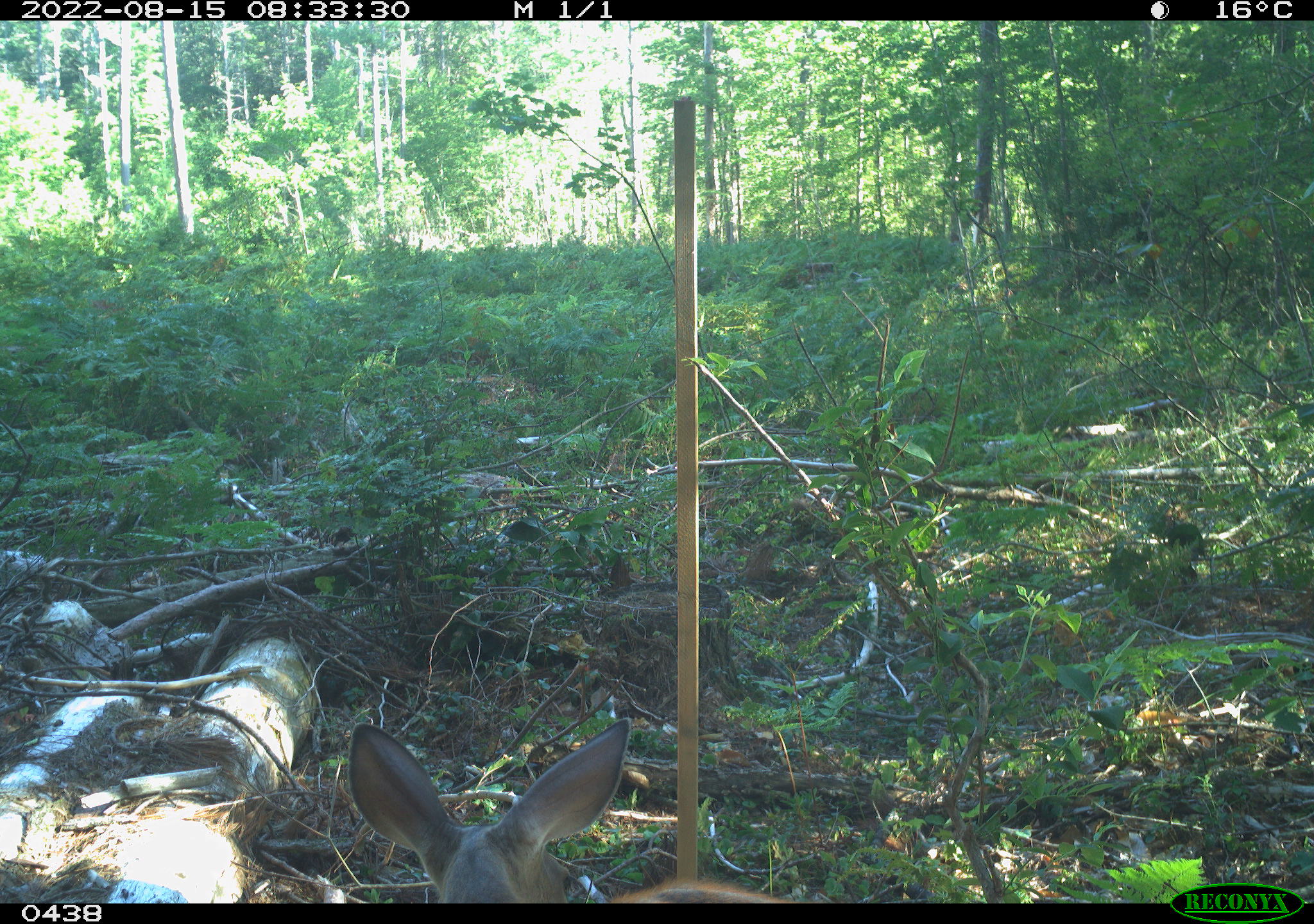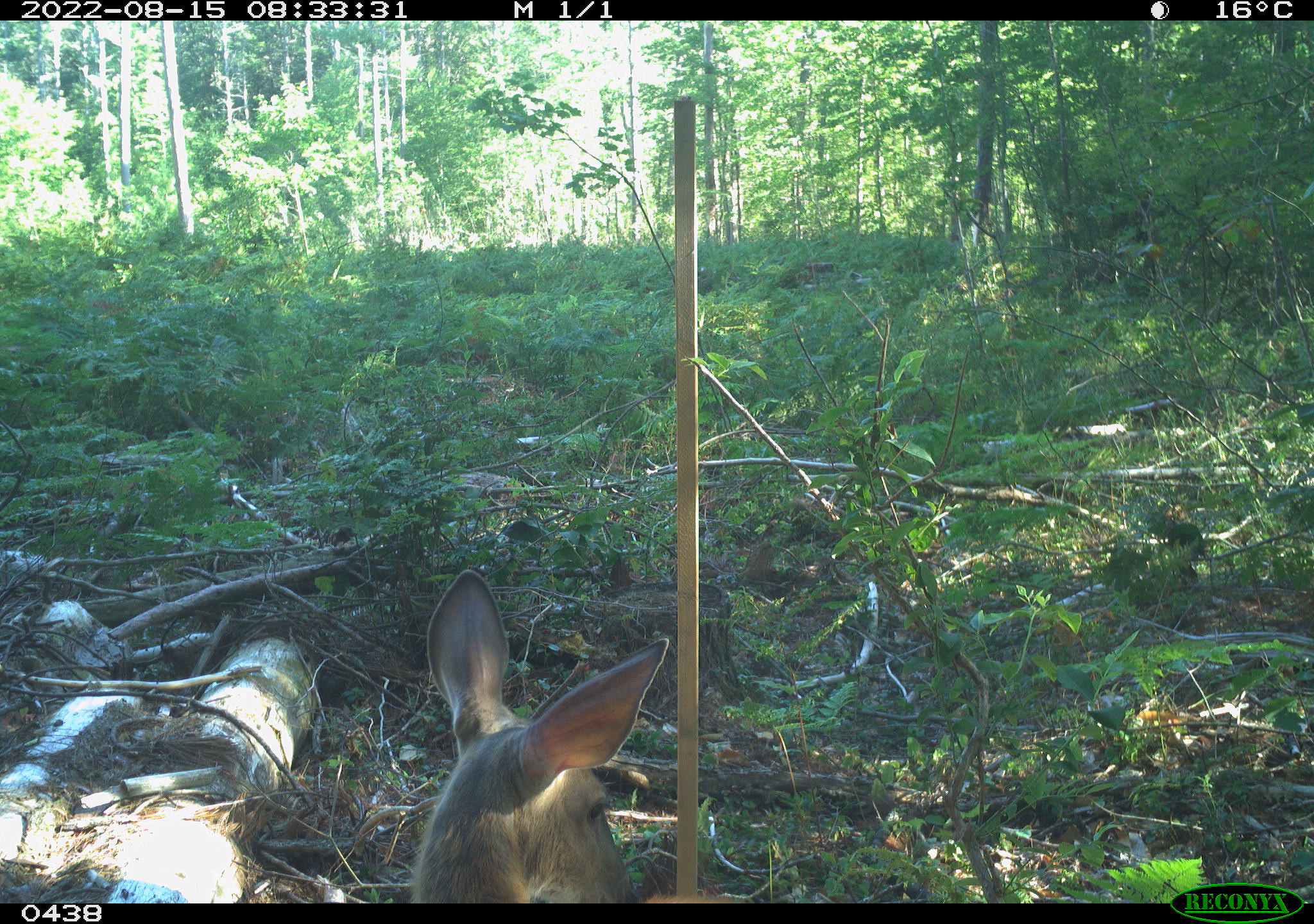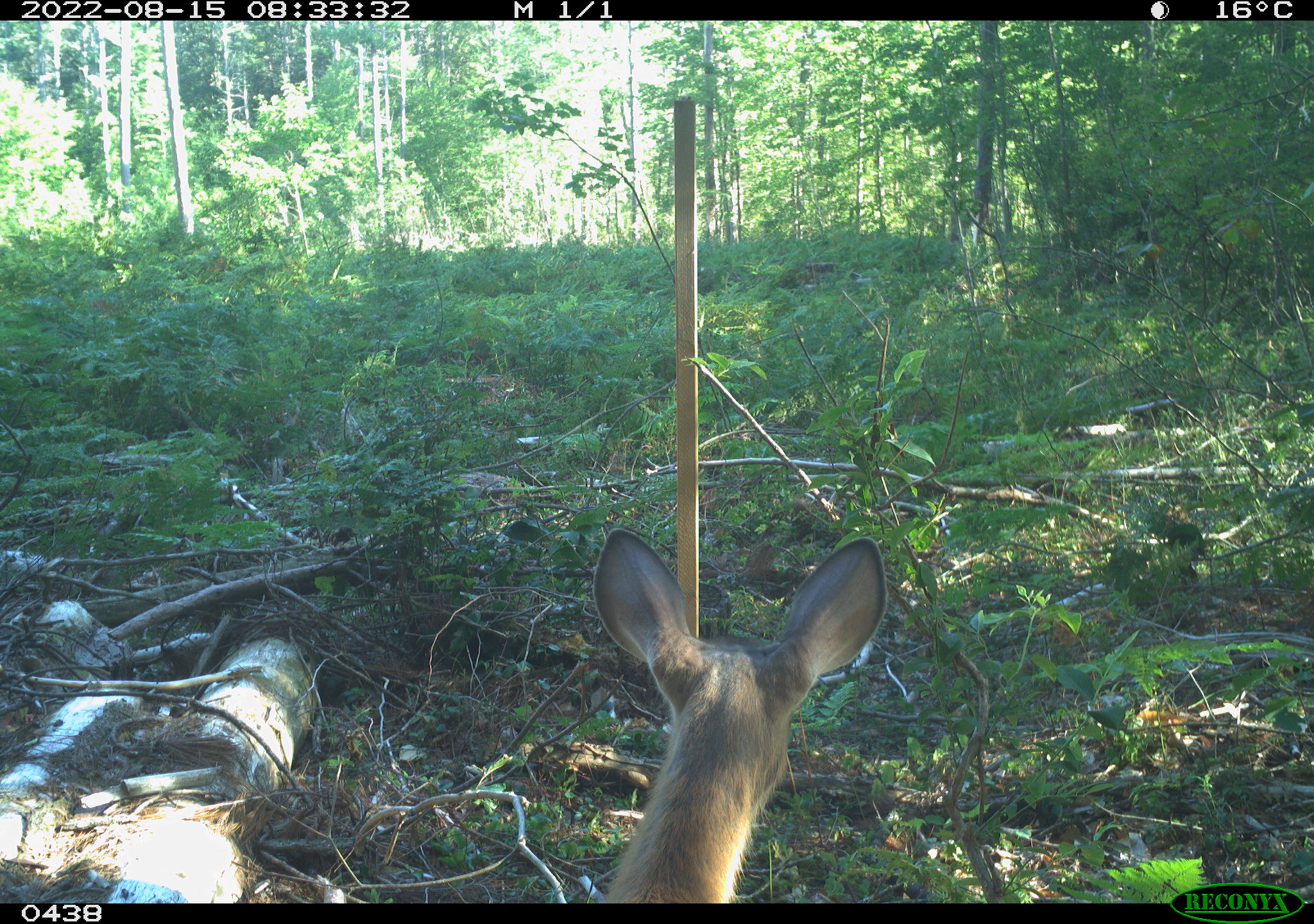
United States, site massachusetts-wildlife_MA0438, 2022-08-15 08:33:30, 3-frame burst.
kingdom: Animalia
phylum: Chordata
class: Mammalia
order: Artiodactyla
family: Cervidae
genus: Odocoileus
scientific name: Odocoileus virginianus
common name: white-tailed deer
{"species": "white-tailed deer (Odocoileus virginianus)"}